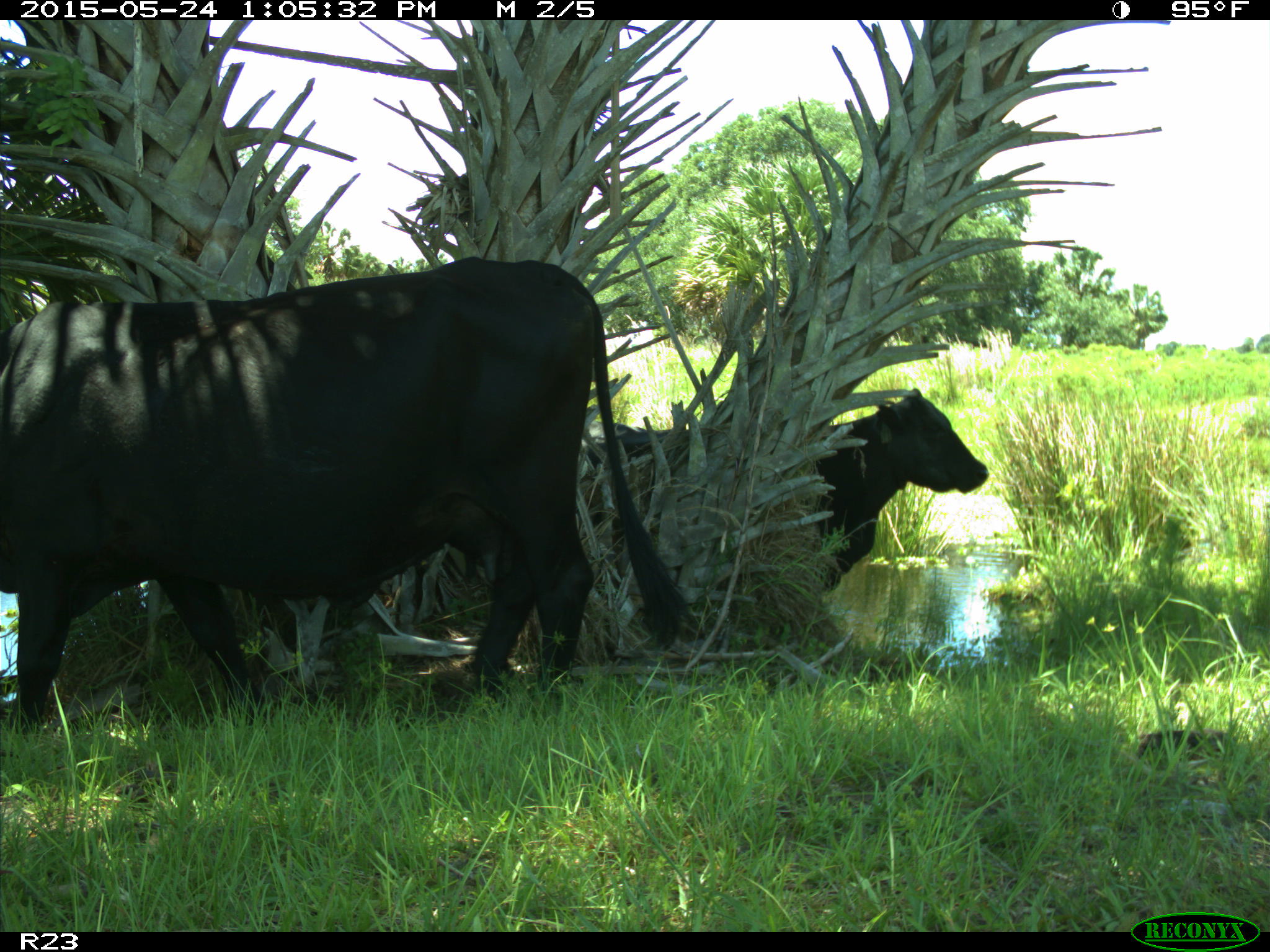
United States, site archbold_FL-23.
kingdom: Animalia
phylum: Chordata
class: Mammalia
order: Artiodactyla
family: Bovidae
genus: Bos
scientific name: Bos taurus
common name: domestic cow